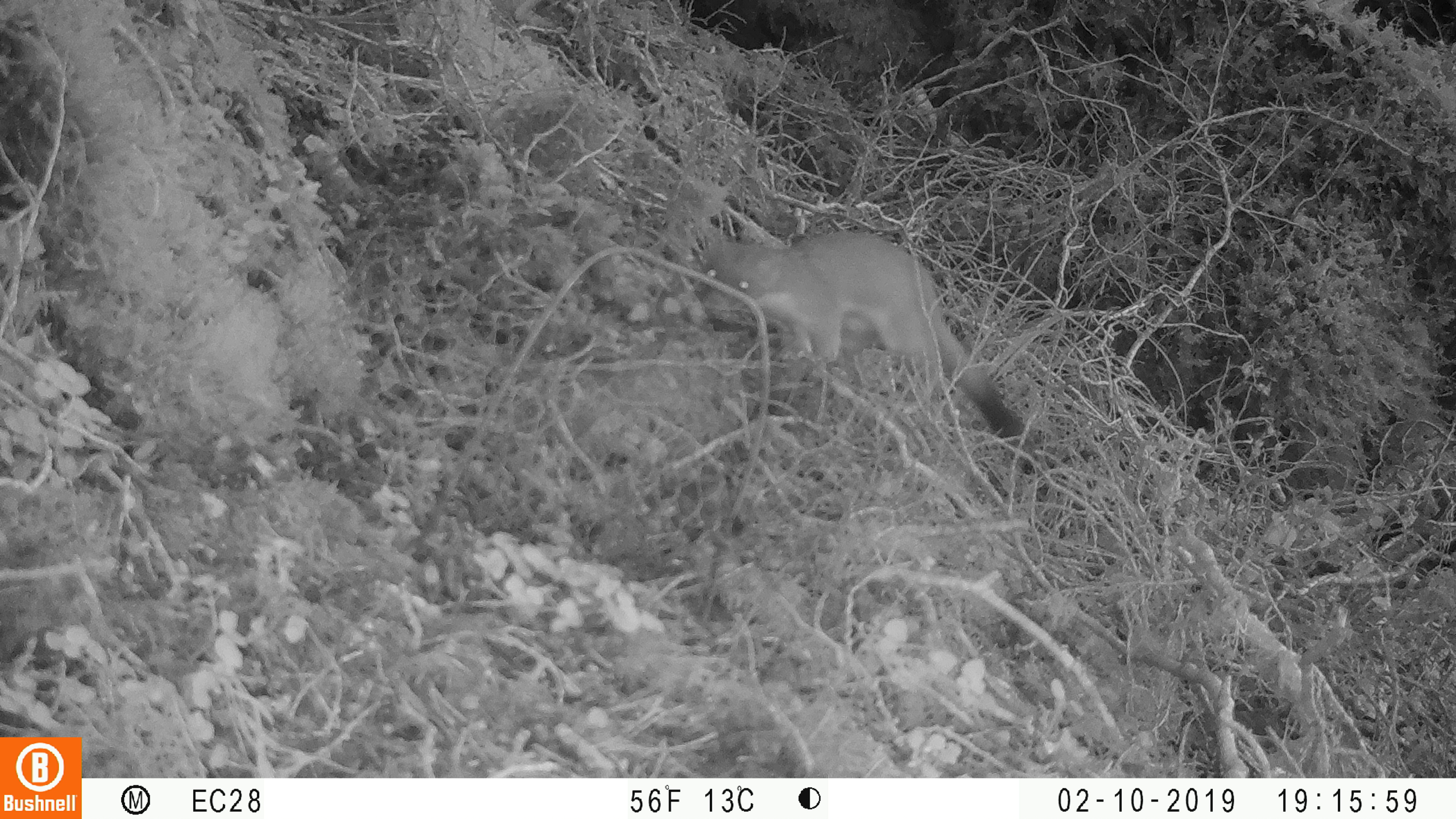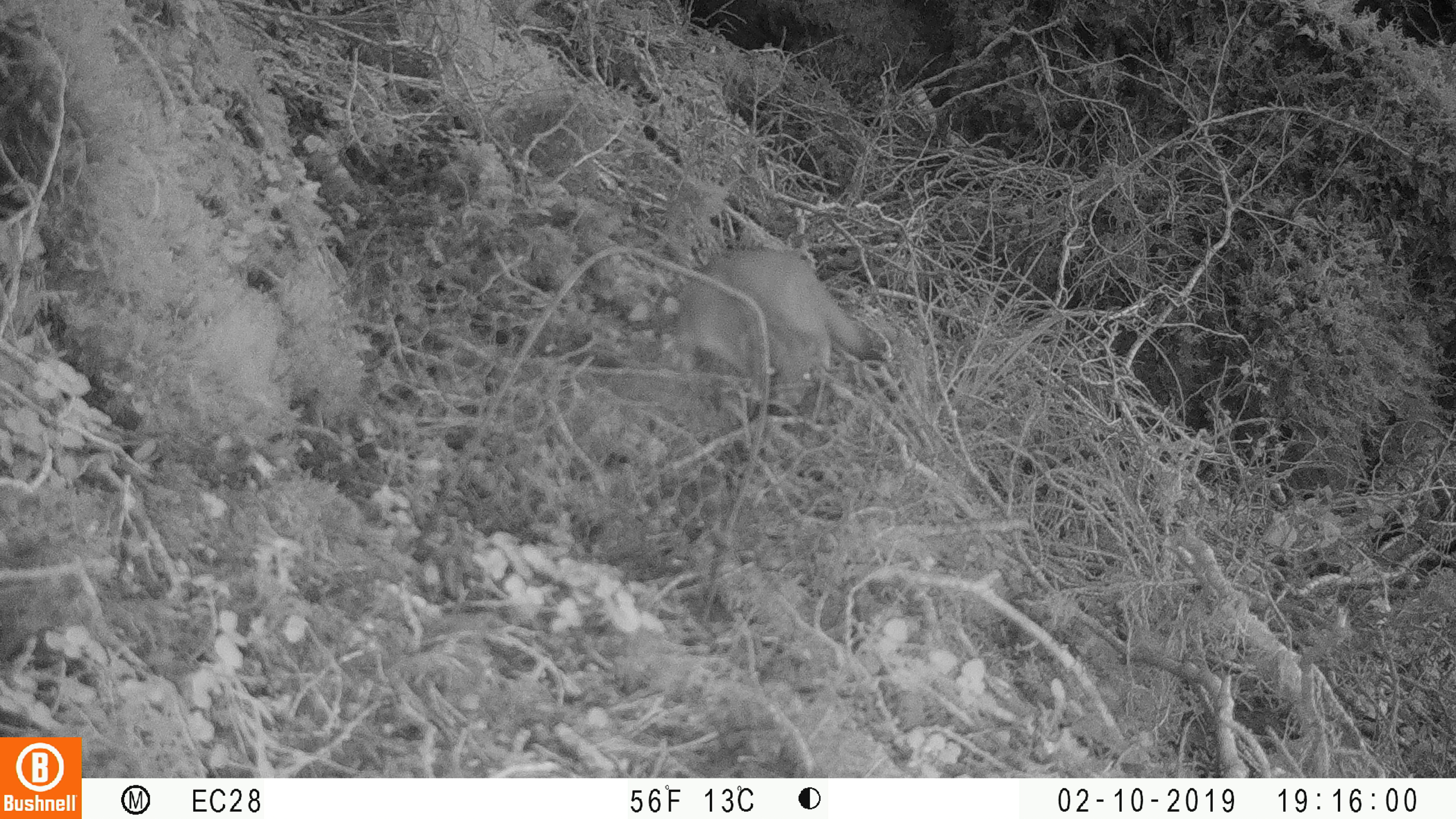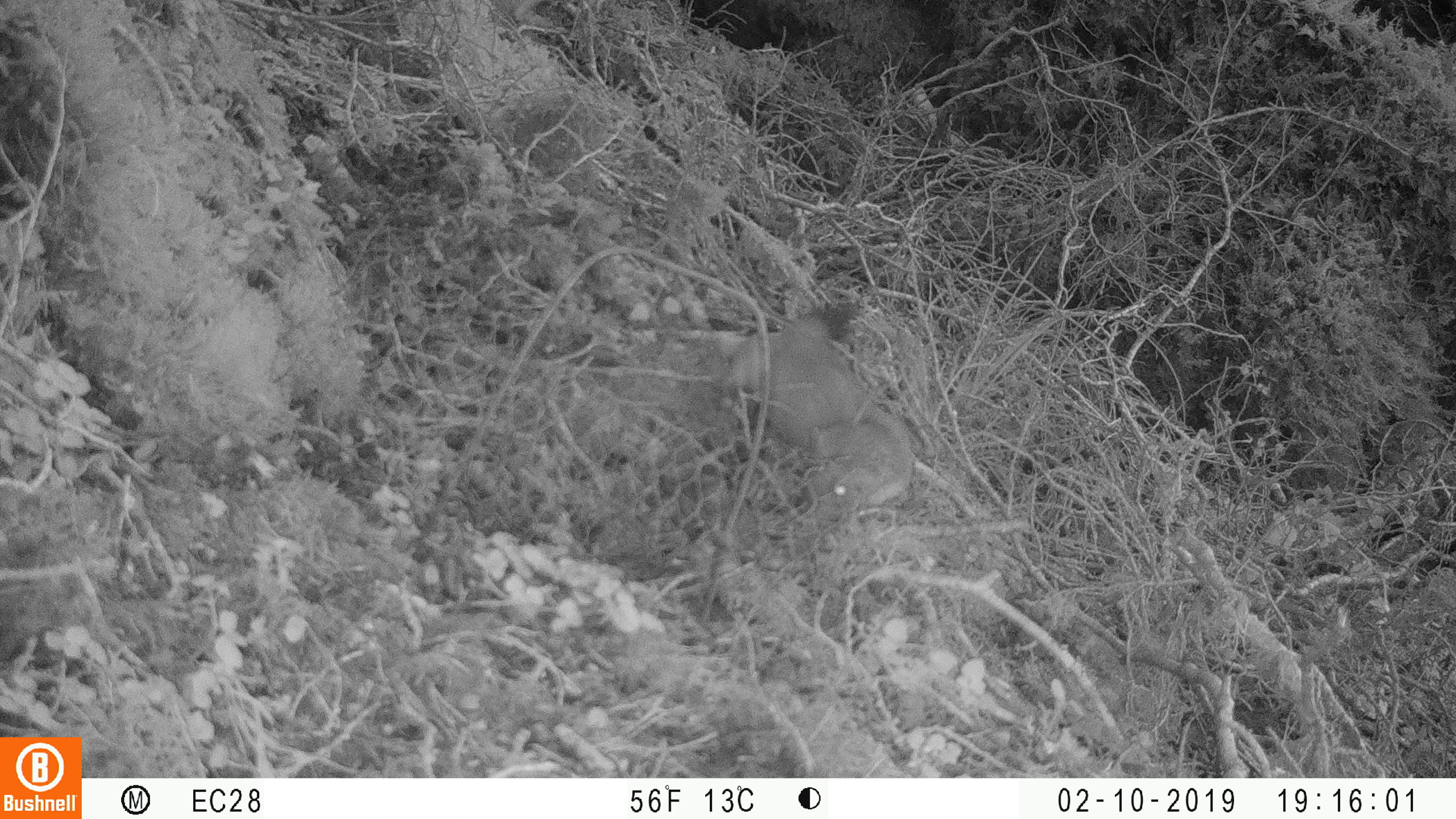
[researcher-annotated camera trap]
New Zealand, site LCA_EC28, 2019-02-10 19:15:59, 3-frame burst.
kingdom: Animalia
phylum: Chordata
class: Mammalia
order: Carnivora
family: Mustelidae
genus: Mustela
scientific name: Mustela erminea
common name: stoat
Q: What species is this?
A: Stoat (Mustela erminea).